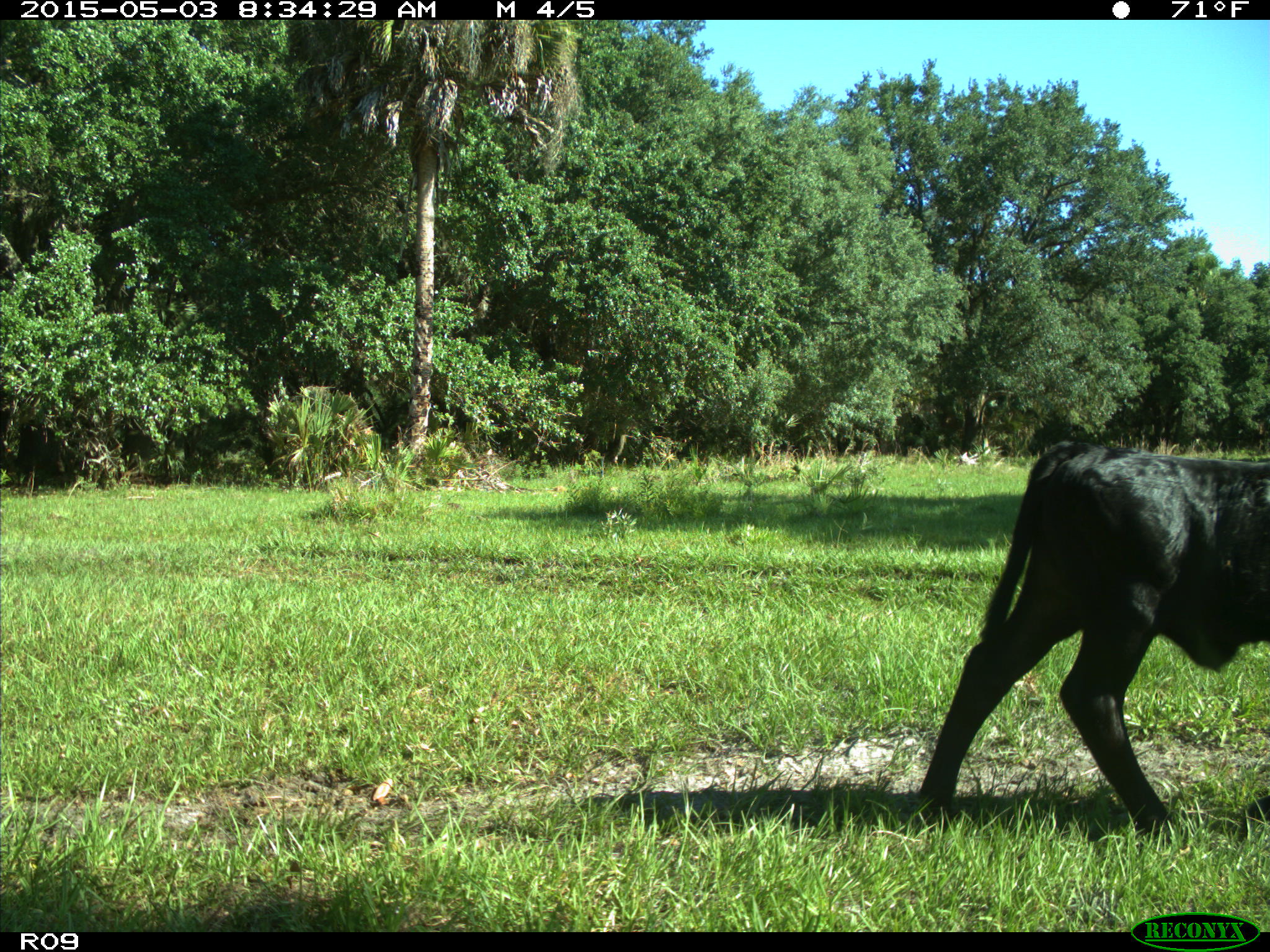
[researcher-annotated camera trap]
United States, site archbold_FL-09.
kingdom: Animalia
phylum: Chordata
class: Mammalia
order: Artiodactyla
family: Bovidae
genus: Bos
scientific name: Bos taurus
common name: domestic cow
Bos taurus (domestic cow).